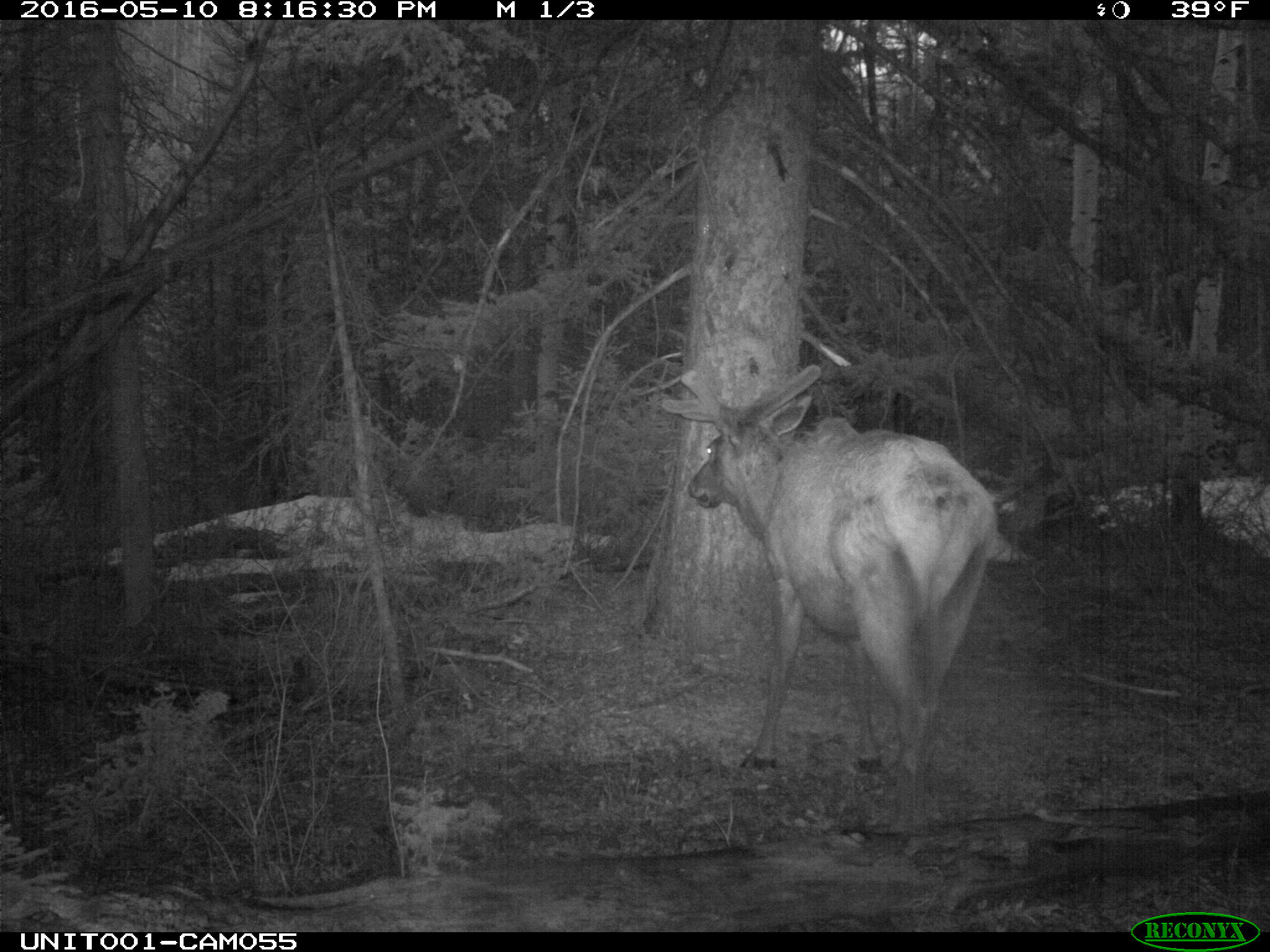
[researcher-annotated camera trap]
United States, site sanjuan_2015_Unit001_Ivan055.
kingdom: Animalia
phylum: Chordata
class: Mammalia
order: Artiodactyla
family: Cervidae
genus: Cervus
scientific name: Cervus elaphus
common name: red deer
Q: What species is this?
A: Cervus elaphus (red deer).